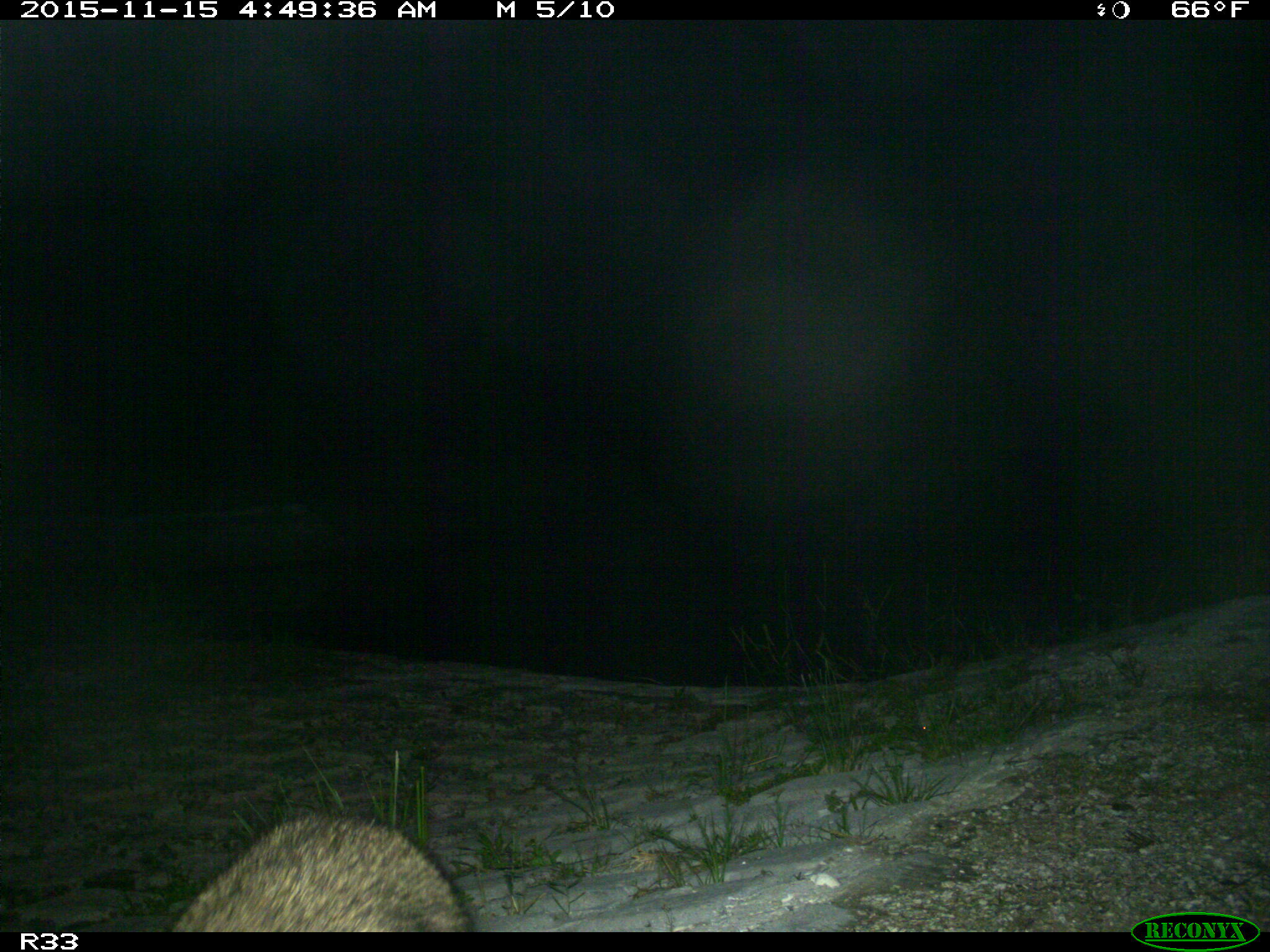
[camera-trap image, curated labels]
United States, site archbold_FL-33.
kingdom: Animalia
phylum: Chordata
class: Mammalia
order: Carnivora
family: Procyonidae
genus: Procyon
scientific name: Procyon lotor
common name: common raccoon